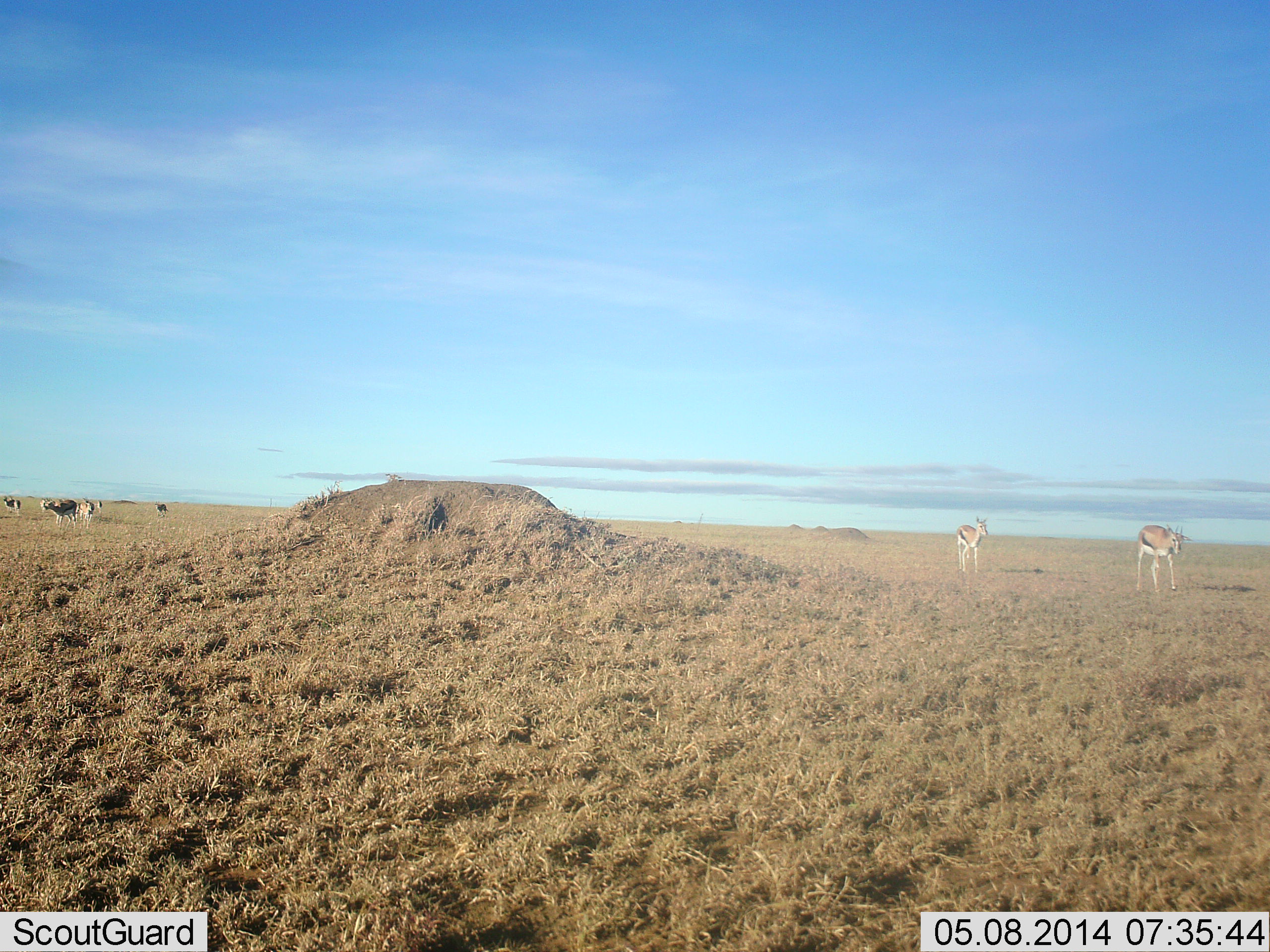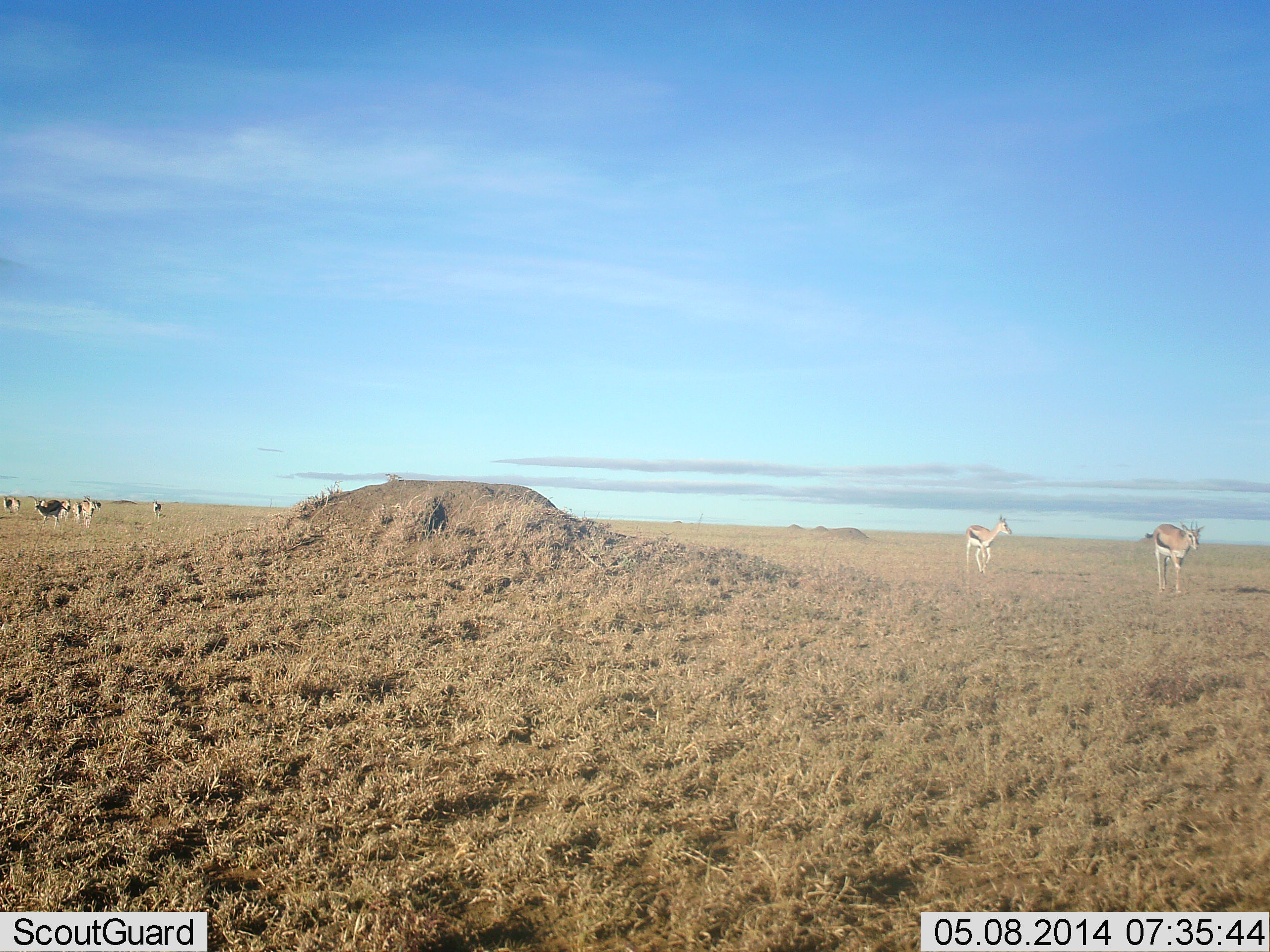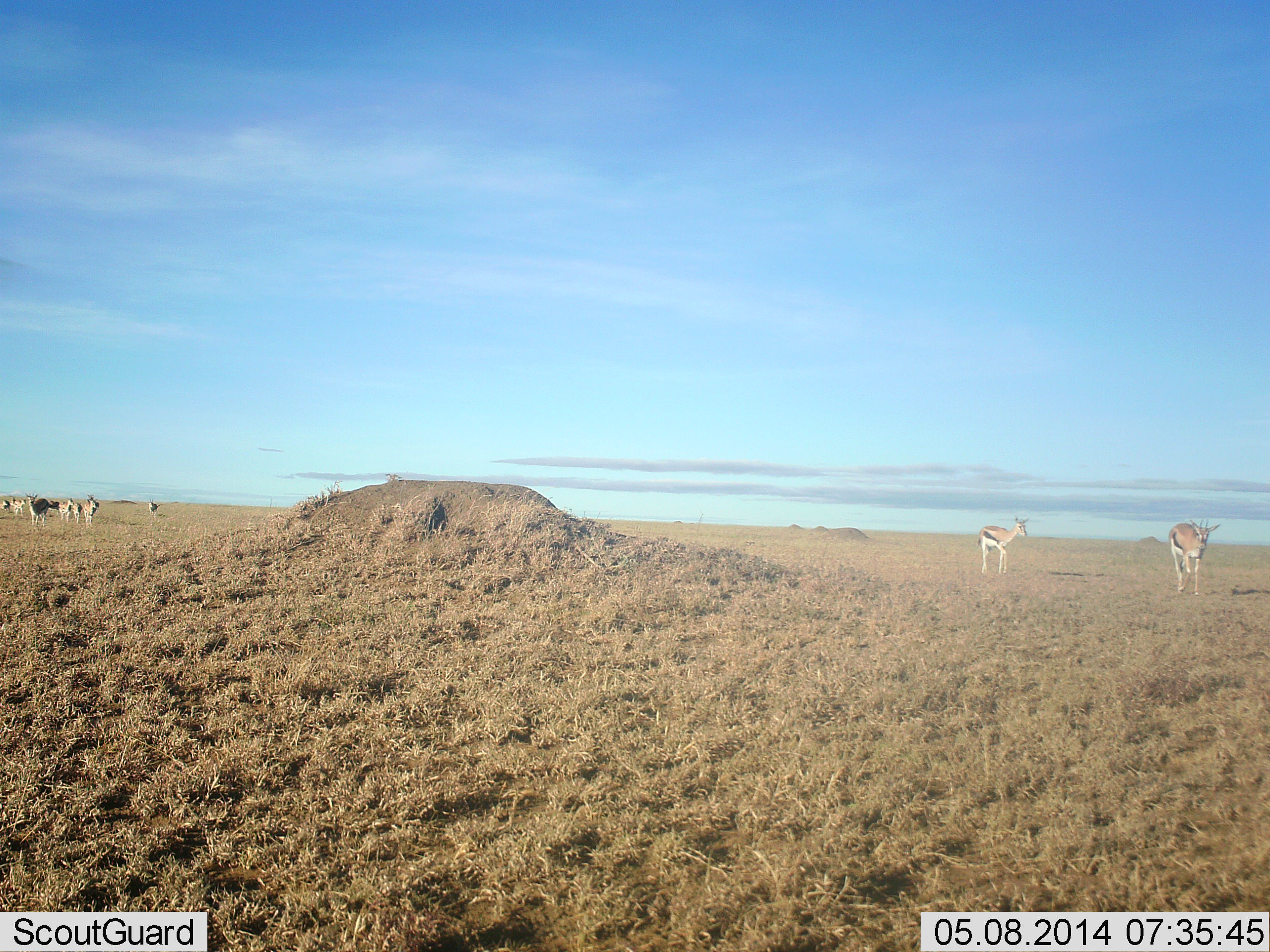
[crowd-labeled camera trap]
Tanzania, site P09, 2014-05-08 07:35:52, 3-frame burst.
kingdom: Animalia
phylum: Chordata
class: Mammalia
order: Artiodactyla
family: Bovidae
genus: Eudorcas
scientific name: Eudorcas thomsonii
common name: thomson's gazelle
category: gazellethomsons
Gazellethomsons (thomson's gazelle) (Eudorcas thomsonii), count 9. Behavior (volunteer vote fractions): standing 20%, resting 0%, moving 100%, interacting 0%. Young present (vote fraction): 0%. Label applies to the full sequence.